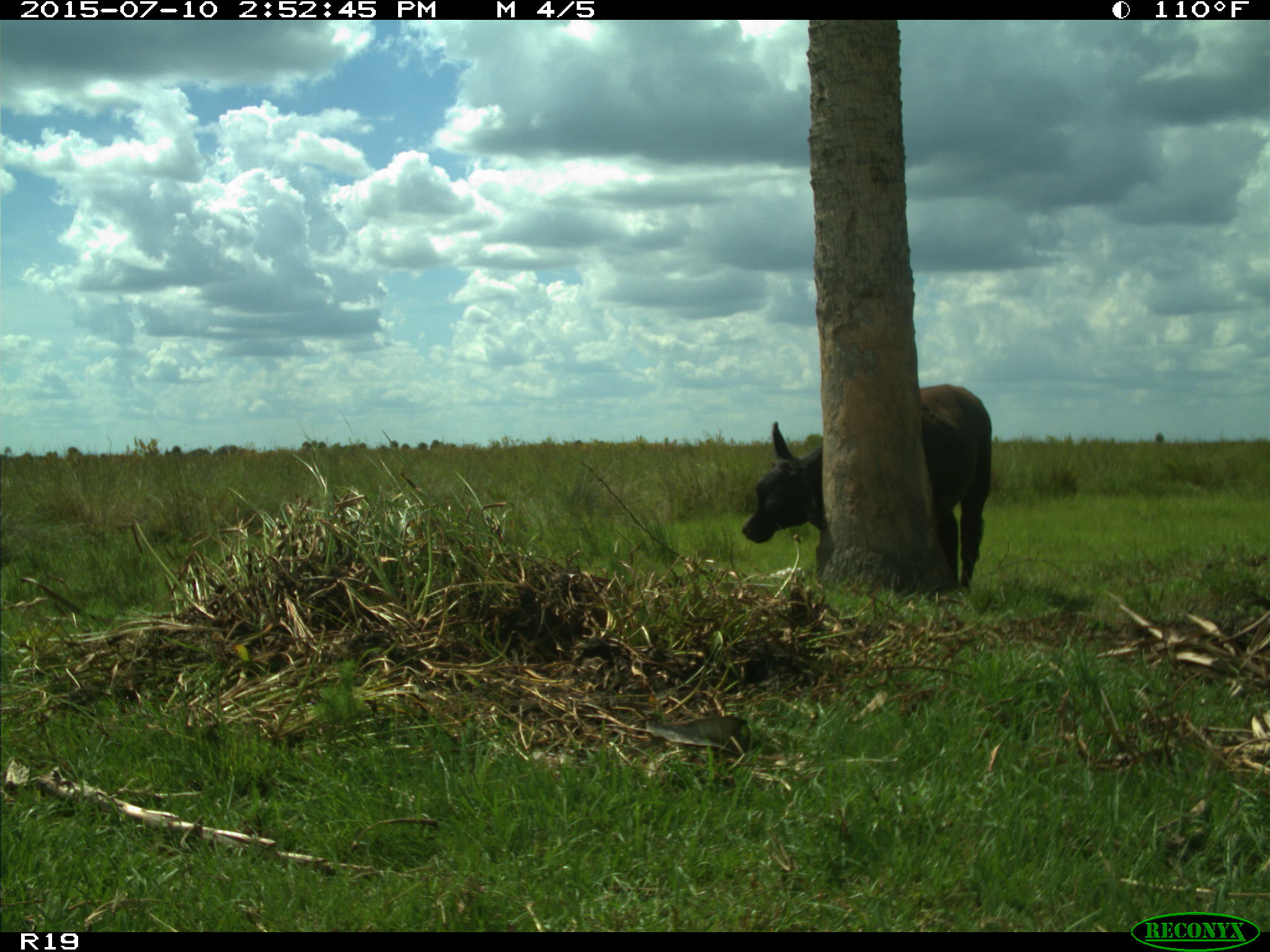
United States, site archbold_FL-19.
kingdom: Animalia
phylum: Chordata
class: Mammalia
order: Artiodactyla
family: Bovidae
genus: Bos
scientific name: Bos taurus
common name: domestic cow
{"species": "Bos taurus (domestic cow)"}